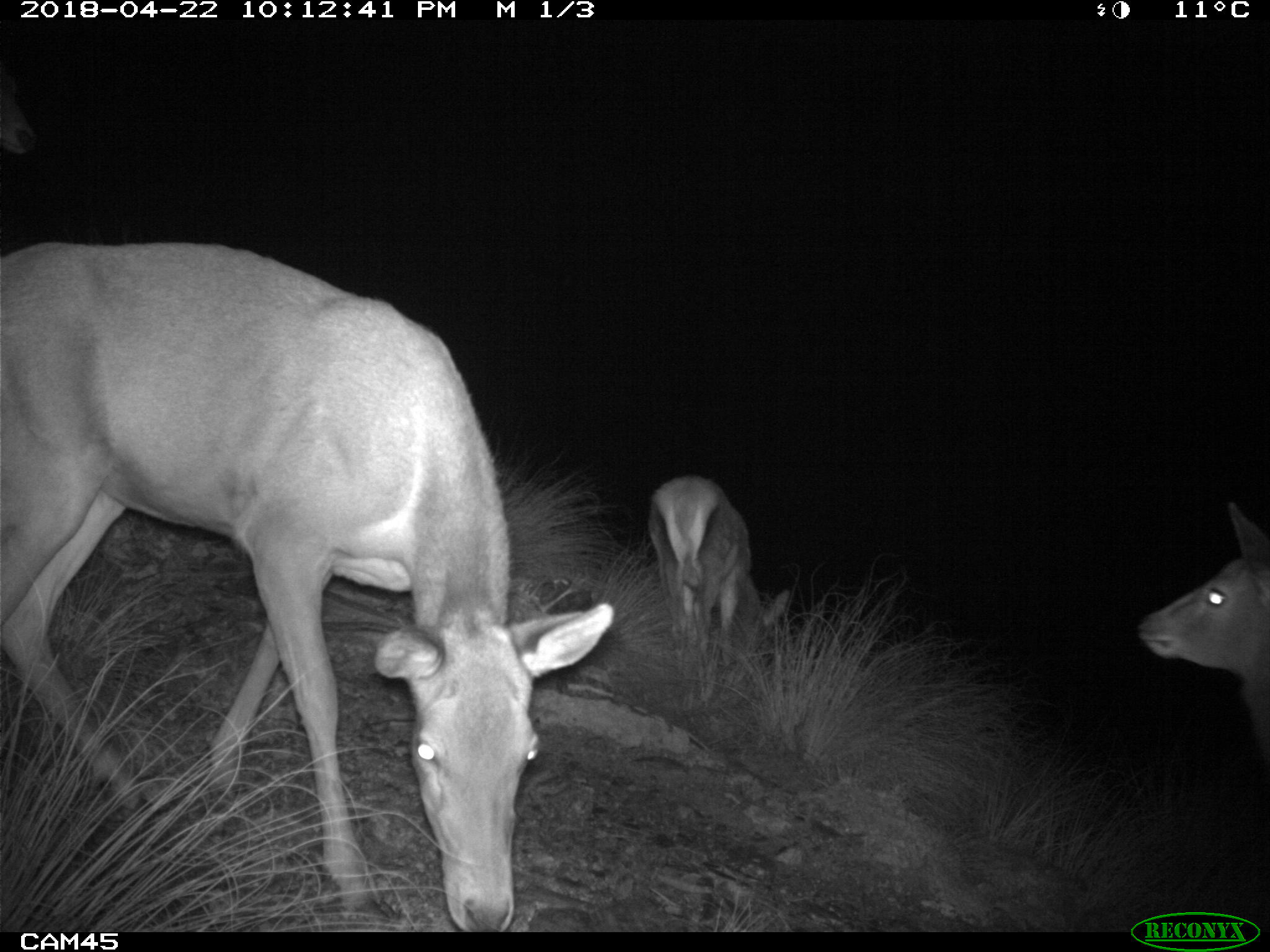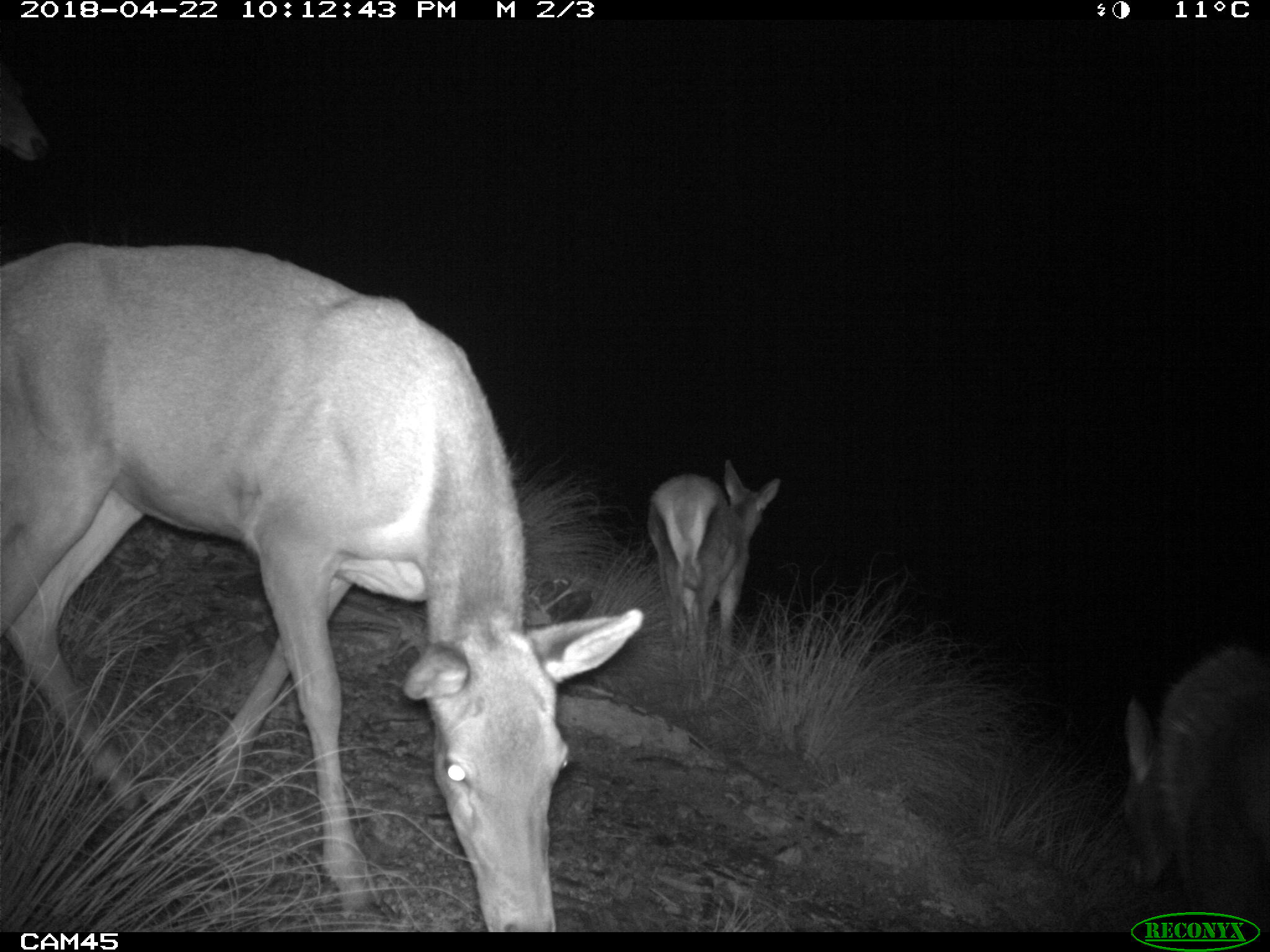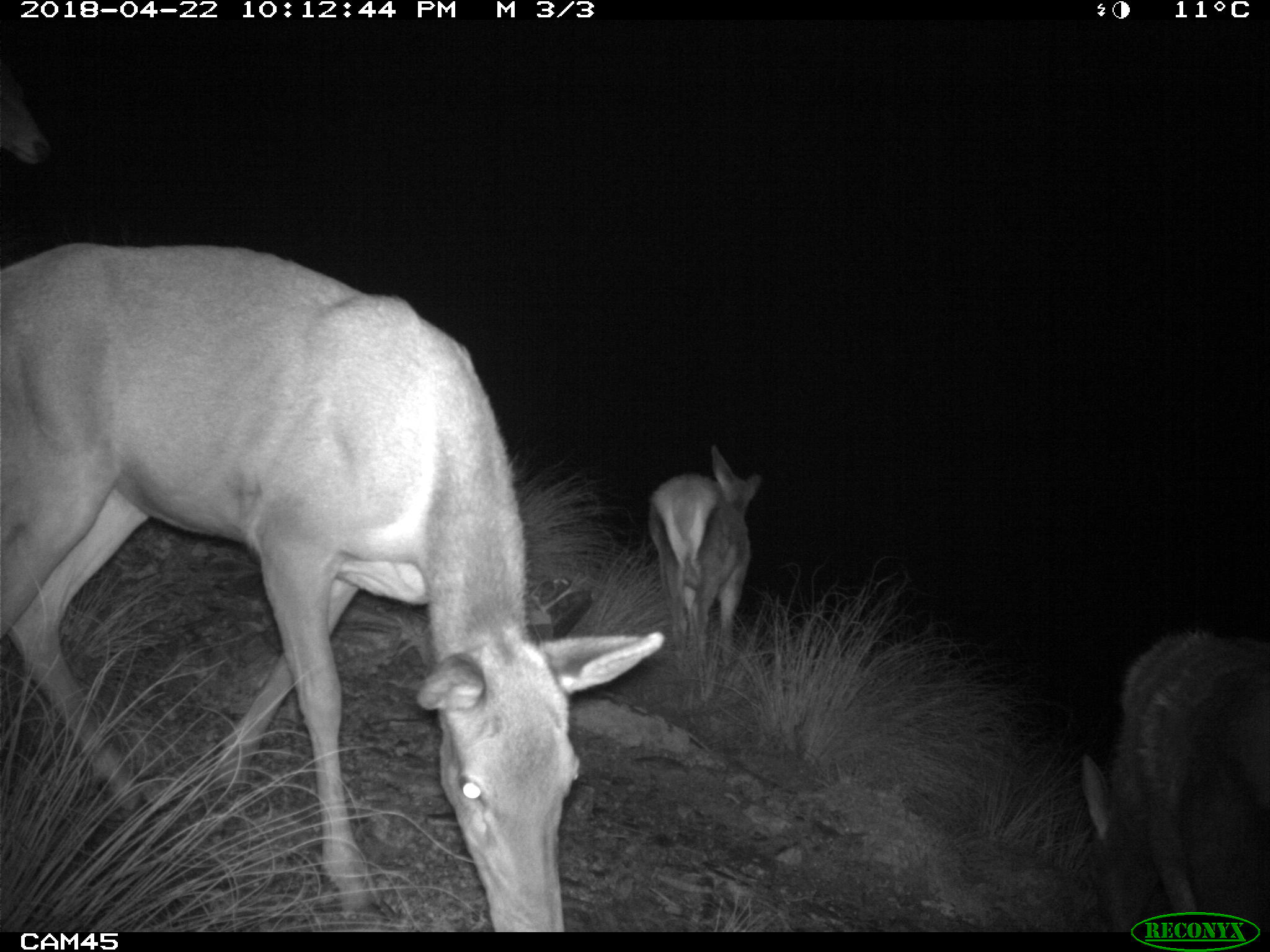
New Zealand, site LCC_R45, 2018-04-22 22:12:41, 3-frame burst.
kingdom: Animalia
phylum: Chordata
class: Mammalia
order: Artiodactyla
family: Cervidae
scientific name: Cervidae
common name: deer